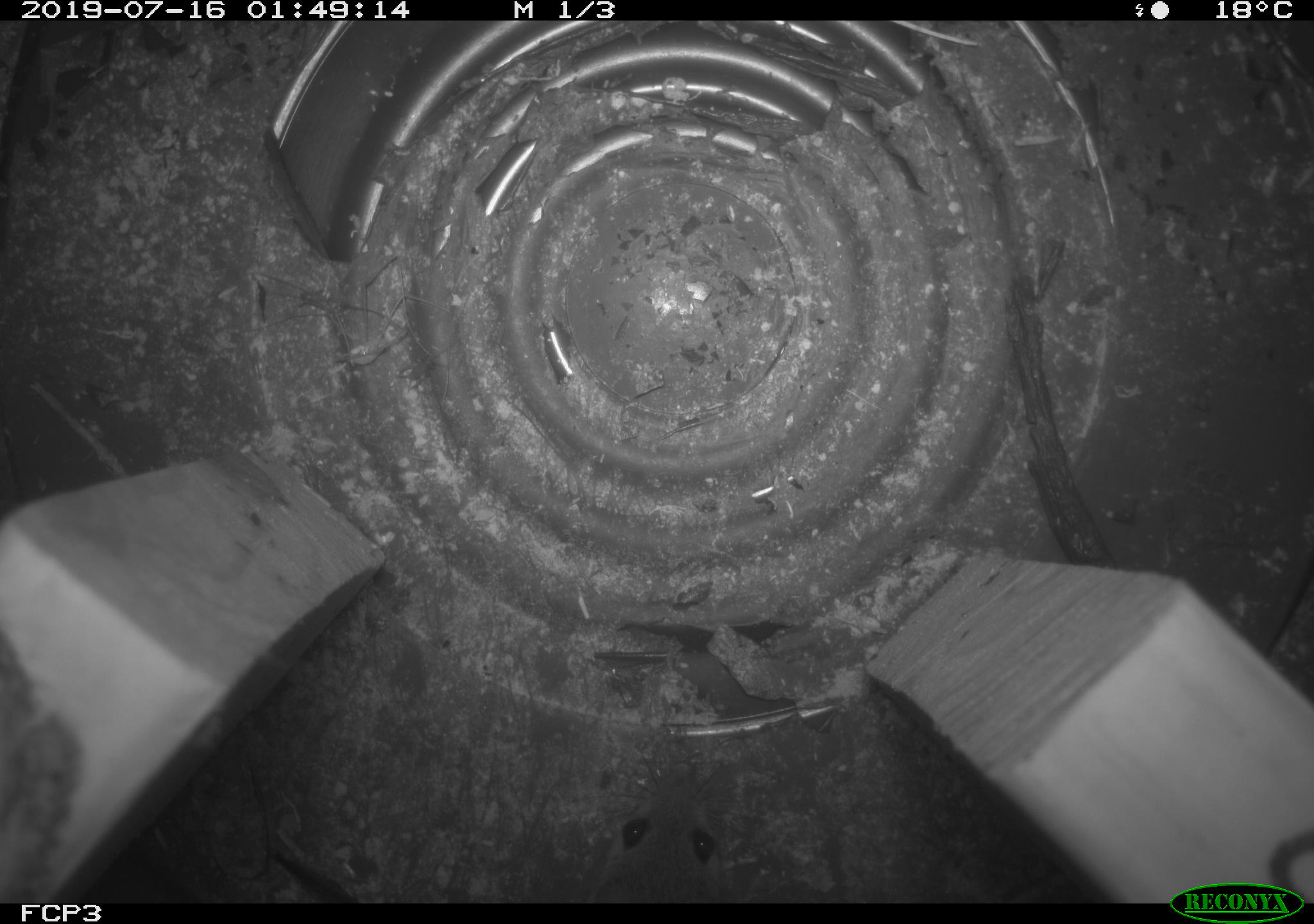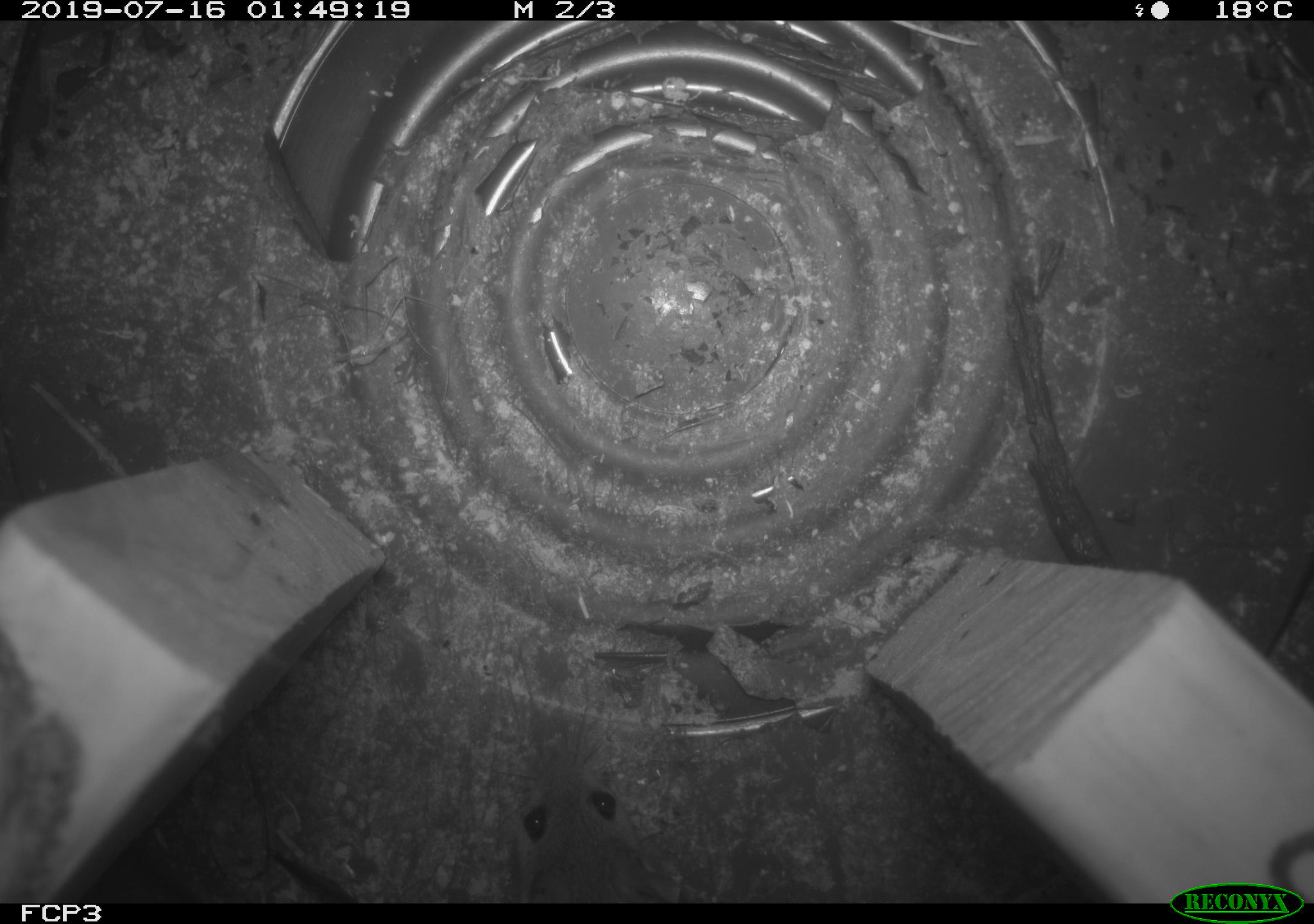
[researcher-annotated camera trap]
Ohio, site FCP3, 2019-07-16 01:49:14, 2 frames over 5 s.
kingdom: Animalia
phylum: Chordata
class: Mammalia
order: Rodentia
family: Cricetidae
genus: Peromyscus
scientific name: Peromyscus leucopus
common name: white-footed mouse